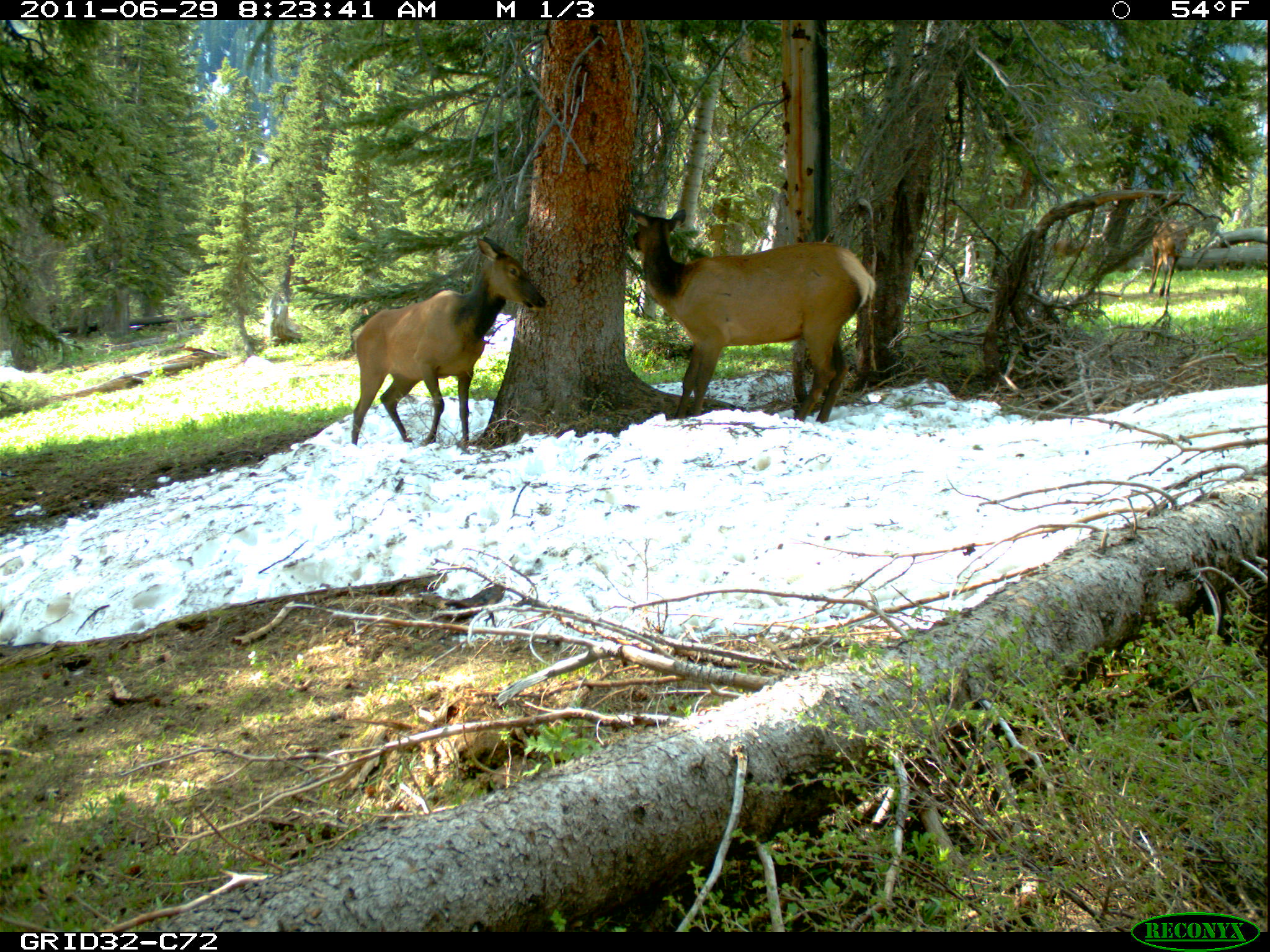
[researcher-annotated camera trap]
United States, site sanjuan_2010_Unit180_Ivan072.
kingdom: Animalia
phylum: Chordata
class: Mammalia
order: Artiodactyla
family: Cervidae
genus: Cervus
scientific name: Cervus elaphus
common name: red deer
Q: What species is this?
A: Cervus elaphus (red deer).